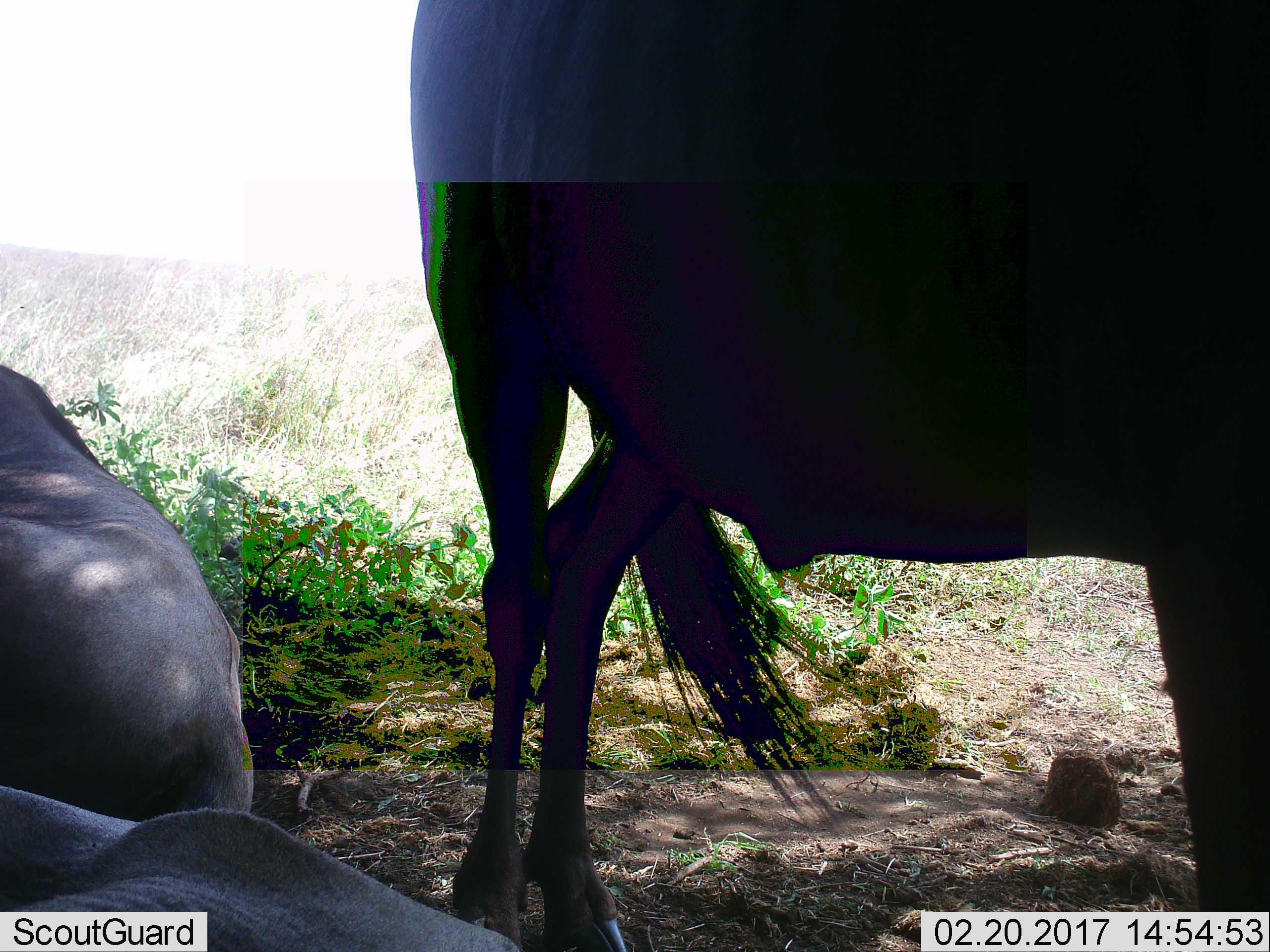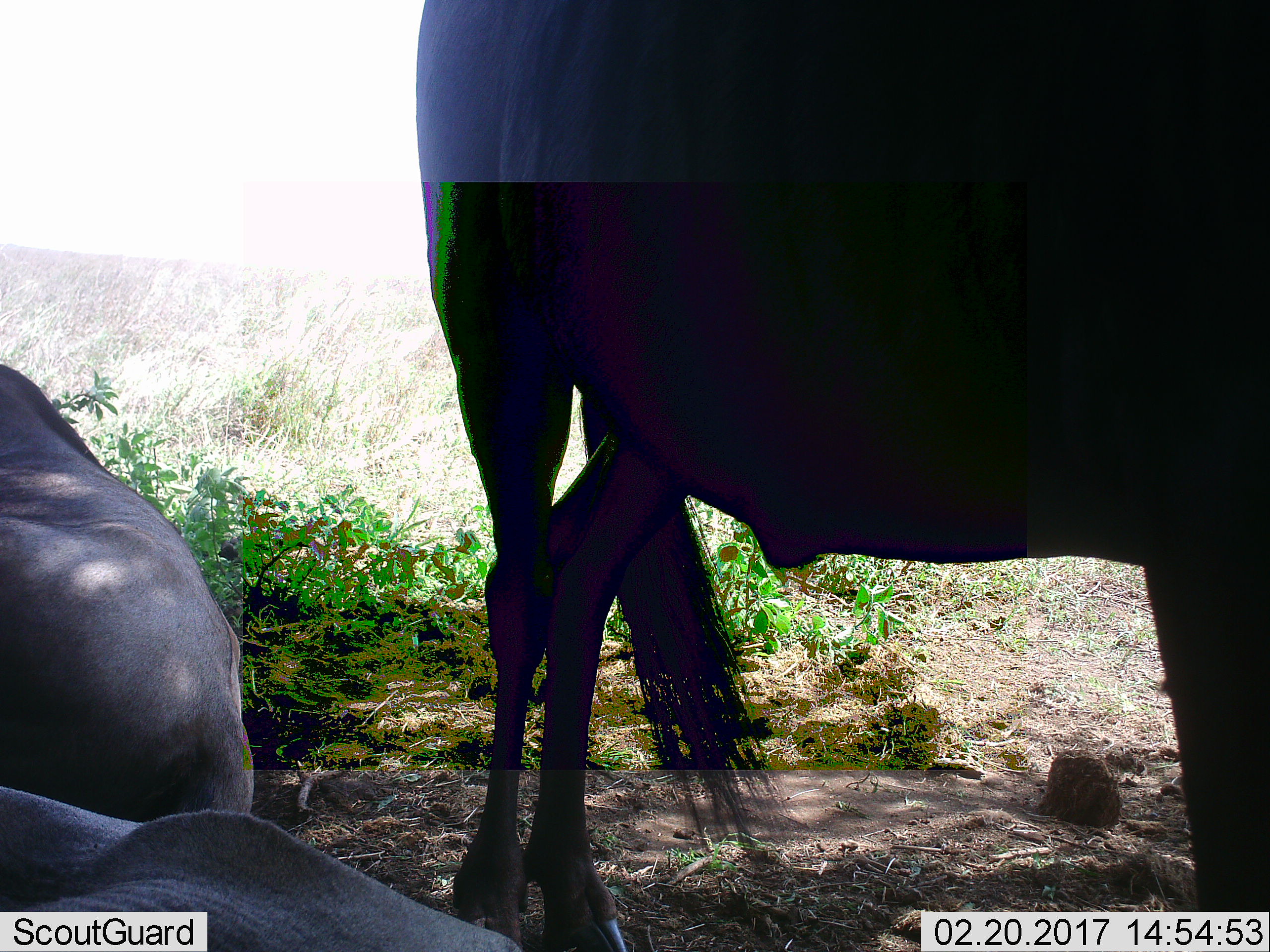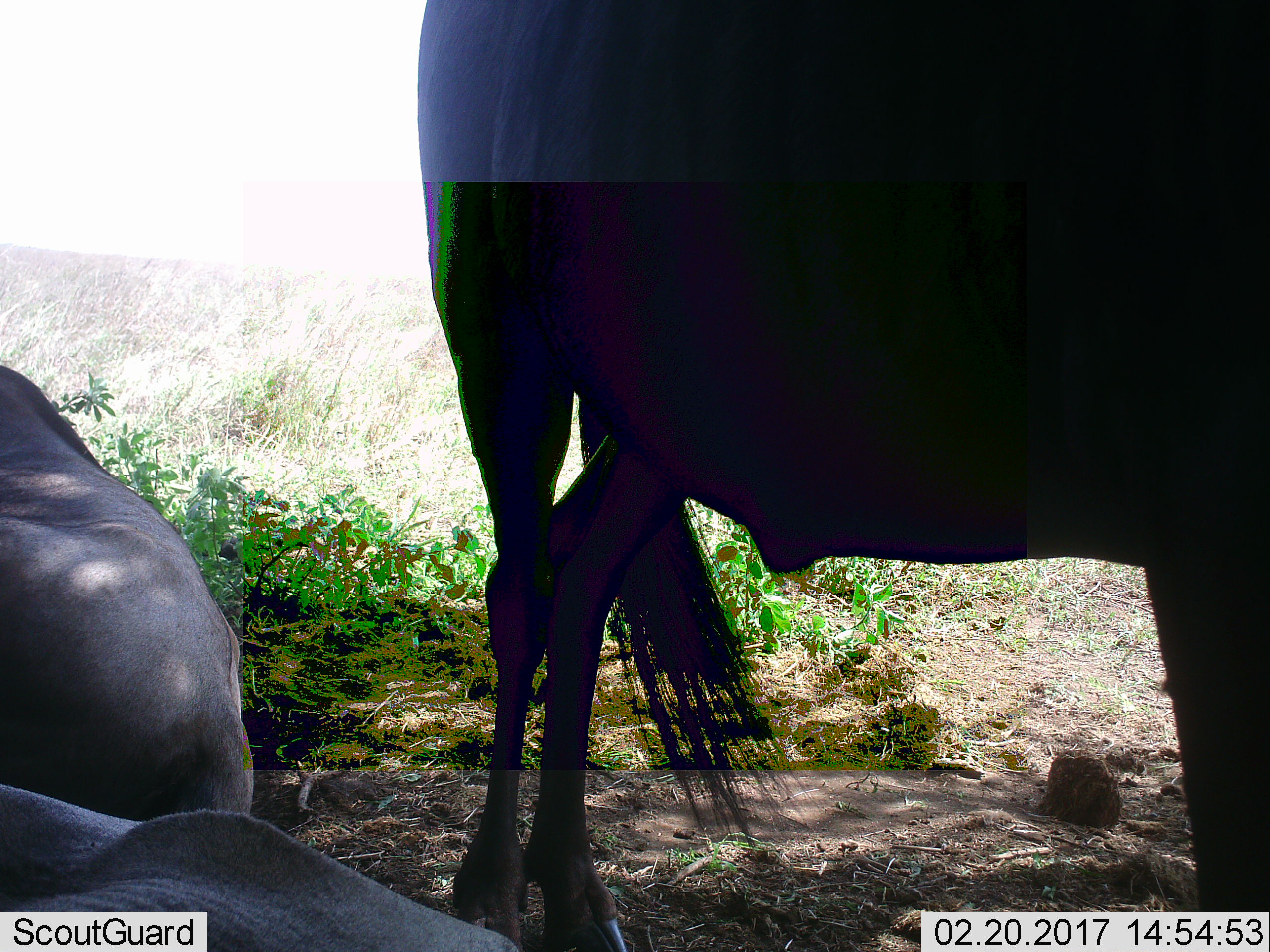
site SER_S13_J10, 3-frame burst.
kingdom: Animalia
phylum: Chordata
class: Mammalia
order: Artiodactyla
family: Bovidae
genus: Connochaetes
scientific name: Connochaetes taurinus taurinus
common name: blue wildebeest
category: wildebeestblue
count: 3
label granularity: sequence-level